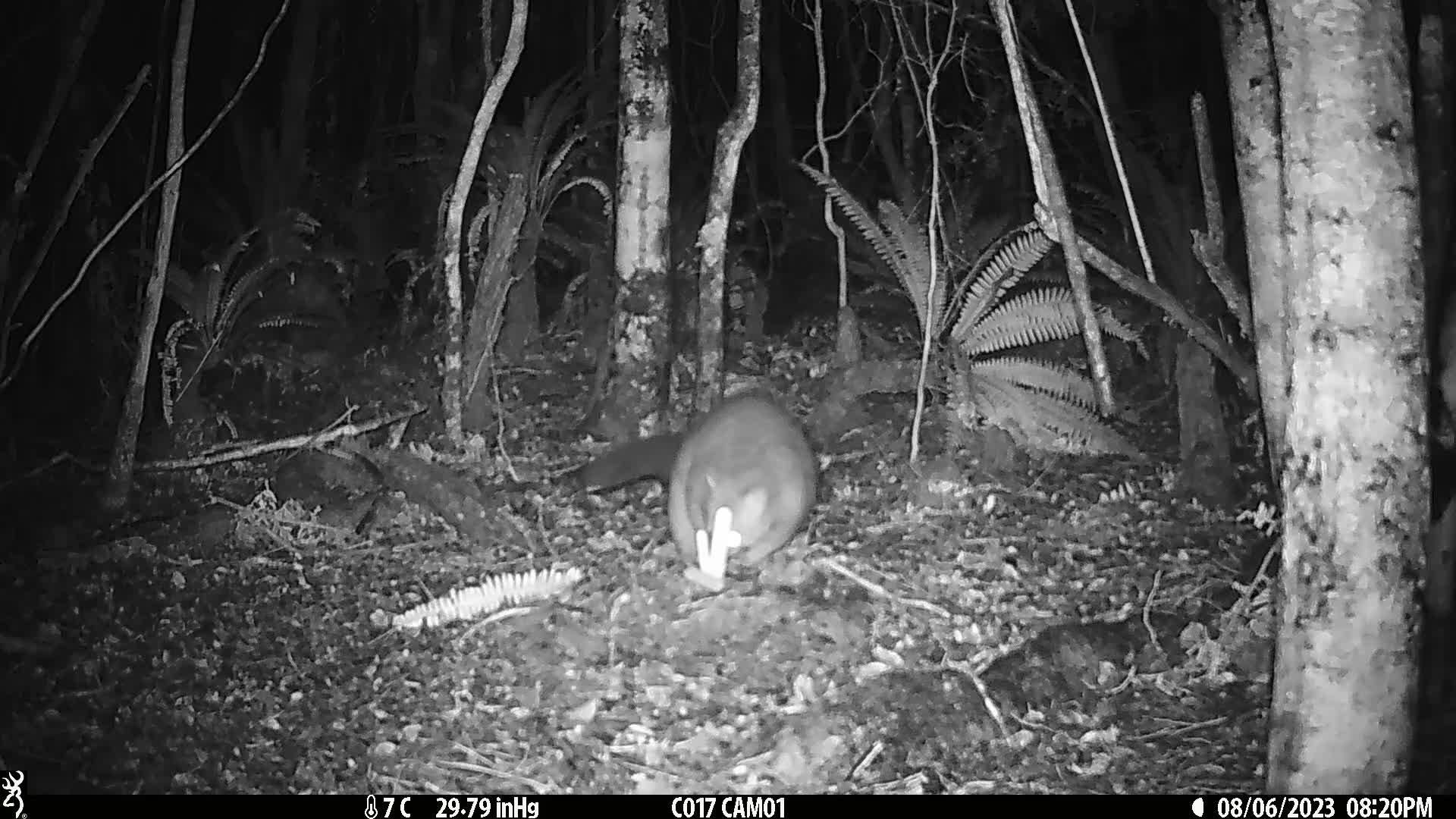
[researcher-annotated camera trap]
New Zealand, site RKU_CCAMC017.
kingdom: Animalia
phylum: Chordata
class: Mammalia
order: Diprotodontia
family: Phalangeridae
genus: Trichosurus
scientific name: Trichosurus vulpecula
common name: common brushtail possum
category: possum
Possum (common brushtail possum) (Trichosurus vulpecula).